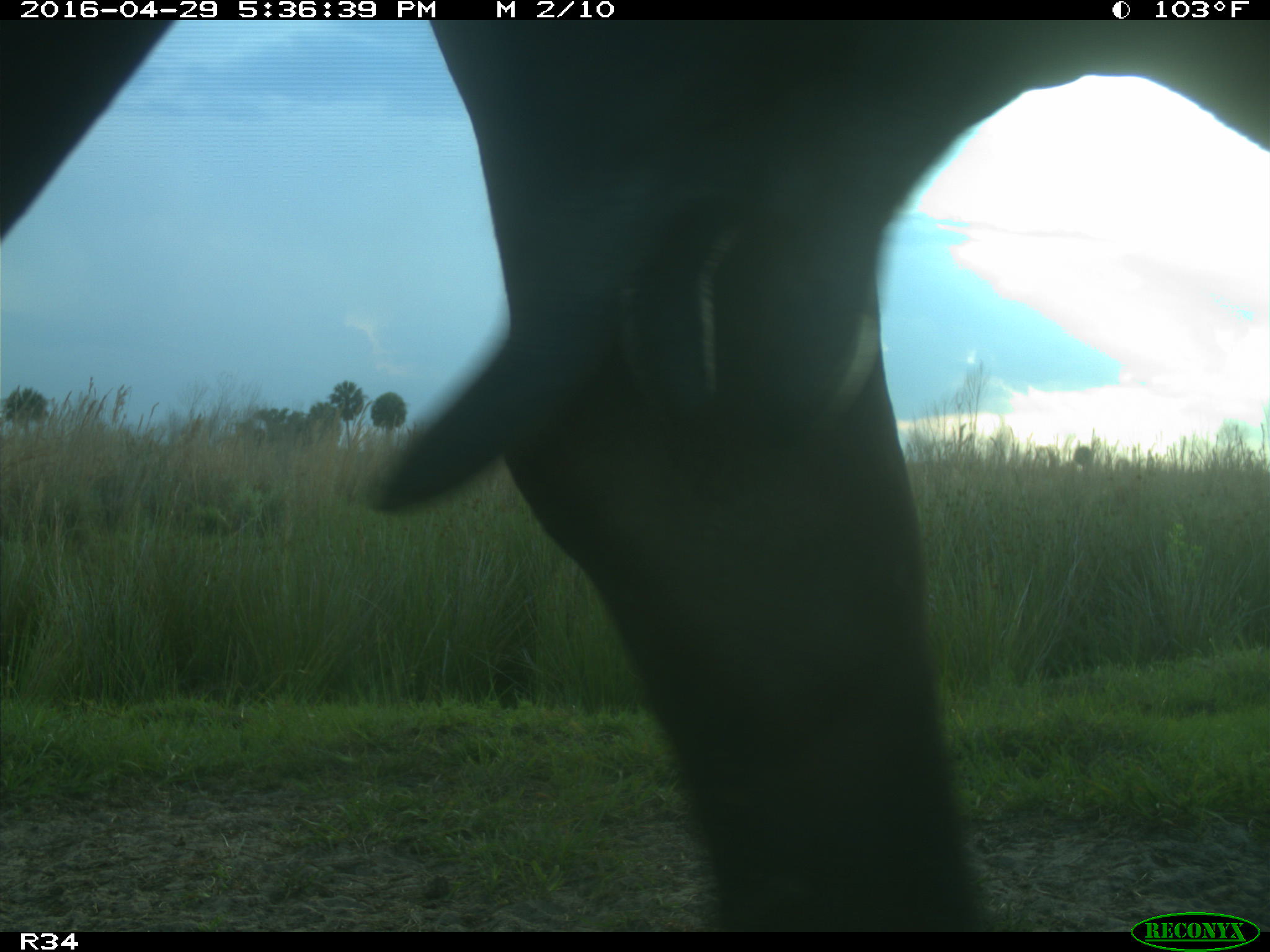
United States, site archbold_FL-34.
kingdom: Animalia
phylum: Chordata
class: Mammalia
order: Artiodactyla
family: Bovidae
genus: Bos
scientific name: Bos taurus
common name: domestic cow